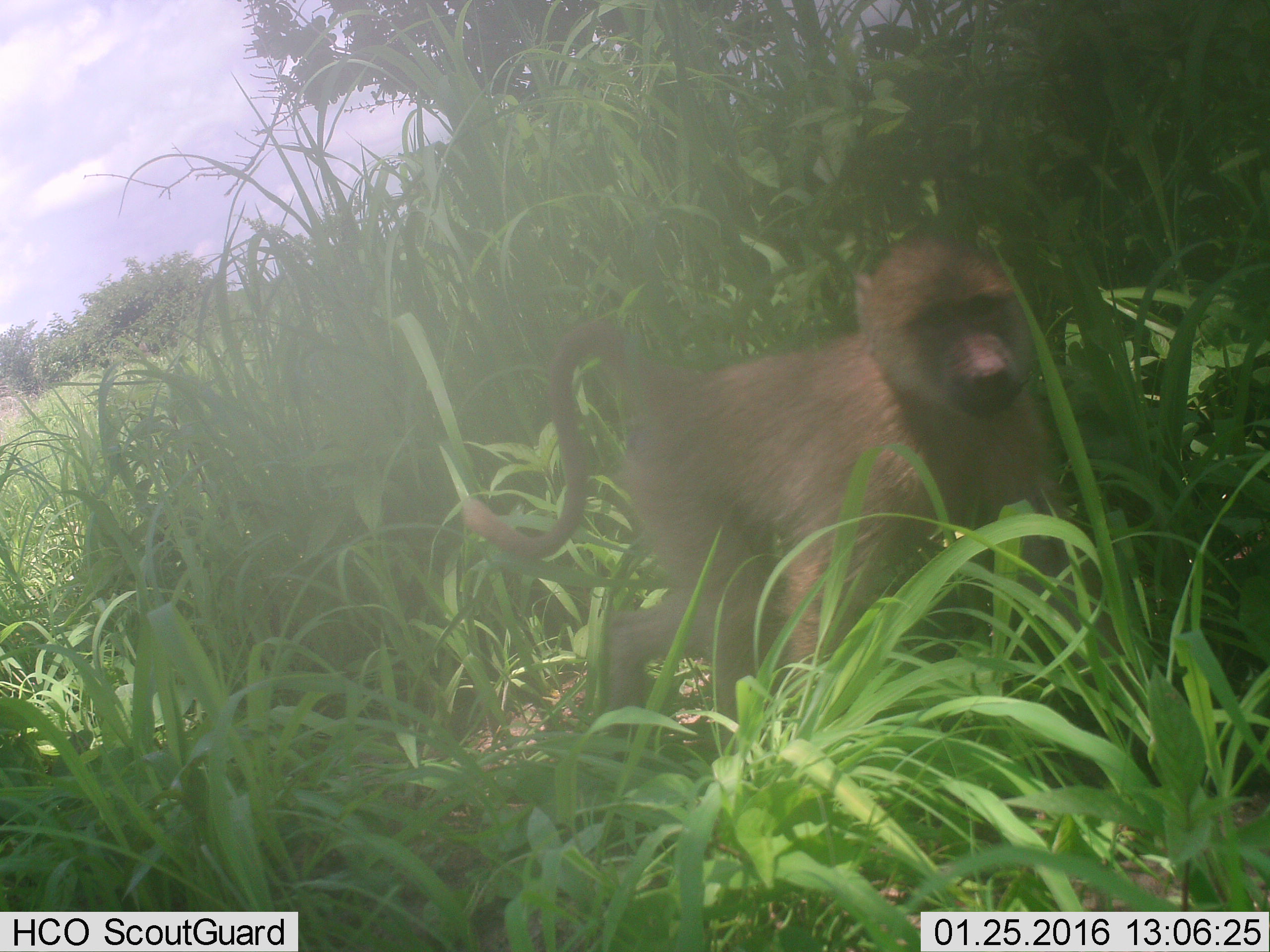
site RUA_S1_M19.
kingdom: Animalia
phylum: Chordata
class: Mammalia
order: Primates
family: Cercopithecidae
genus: Papio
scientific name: Papio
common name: baboon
Baboon (Papio), count 1. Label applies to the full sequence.